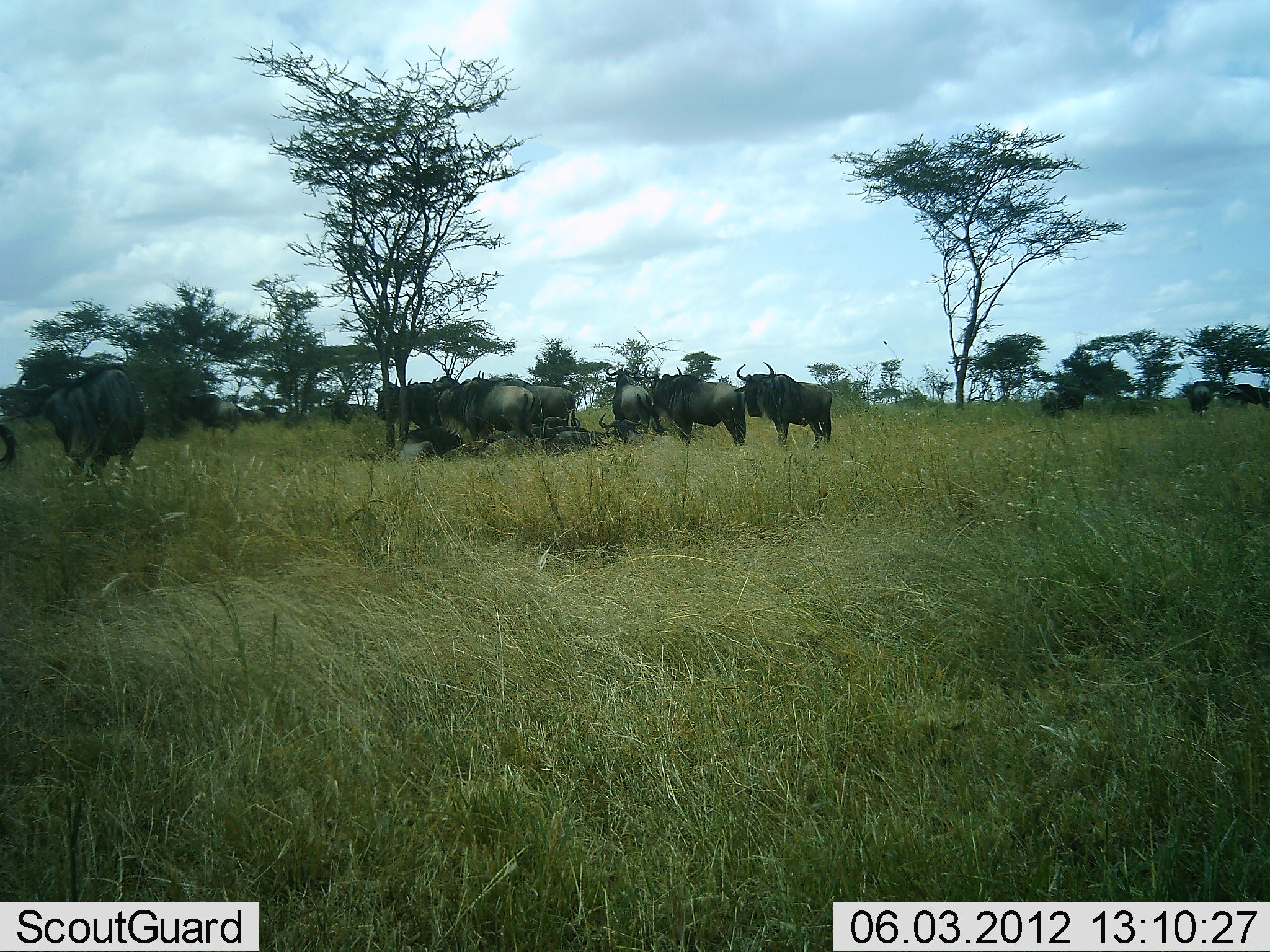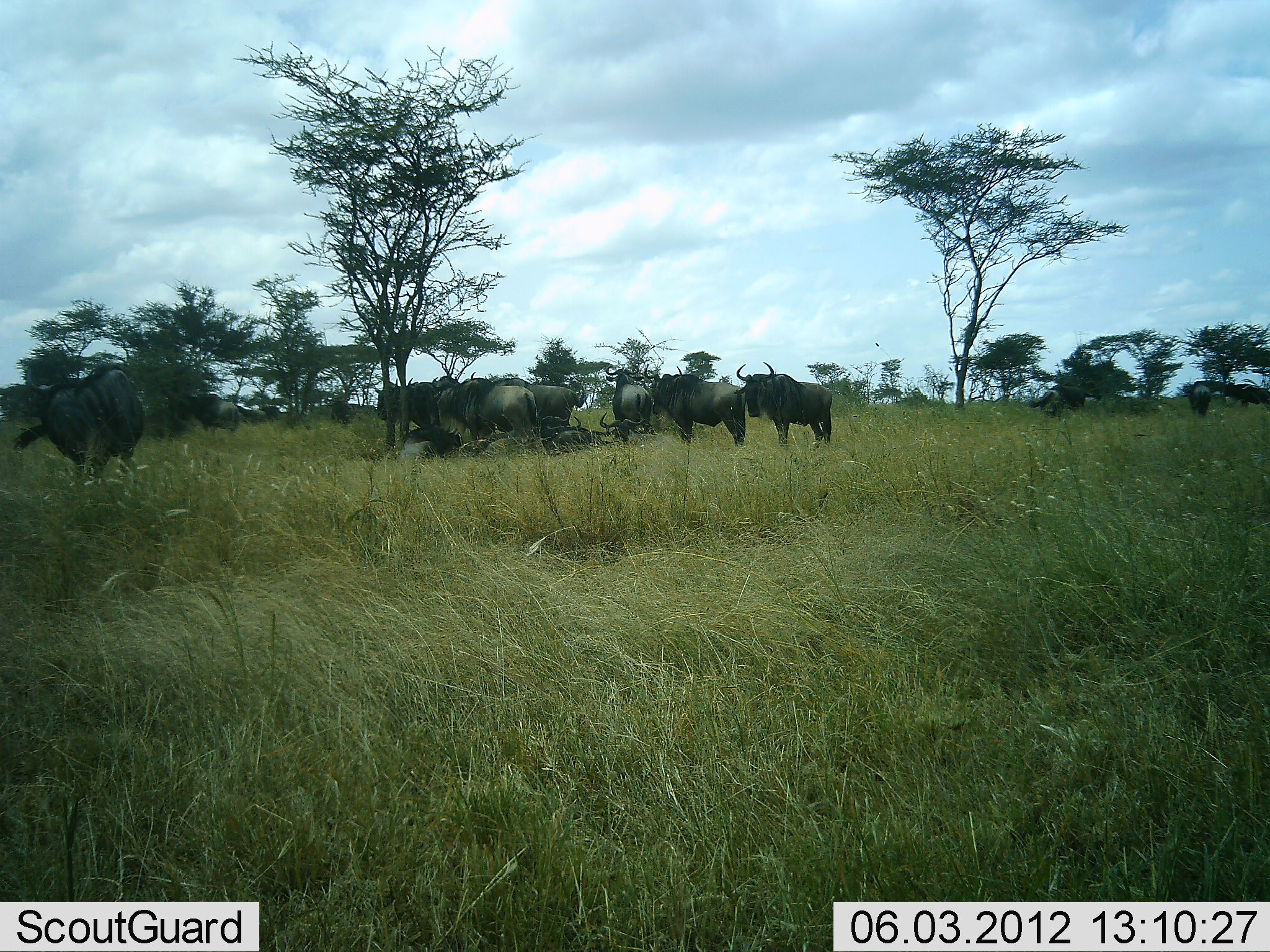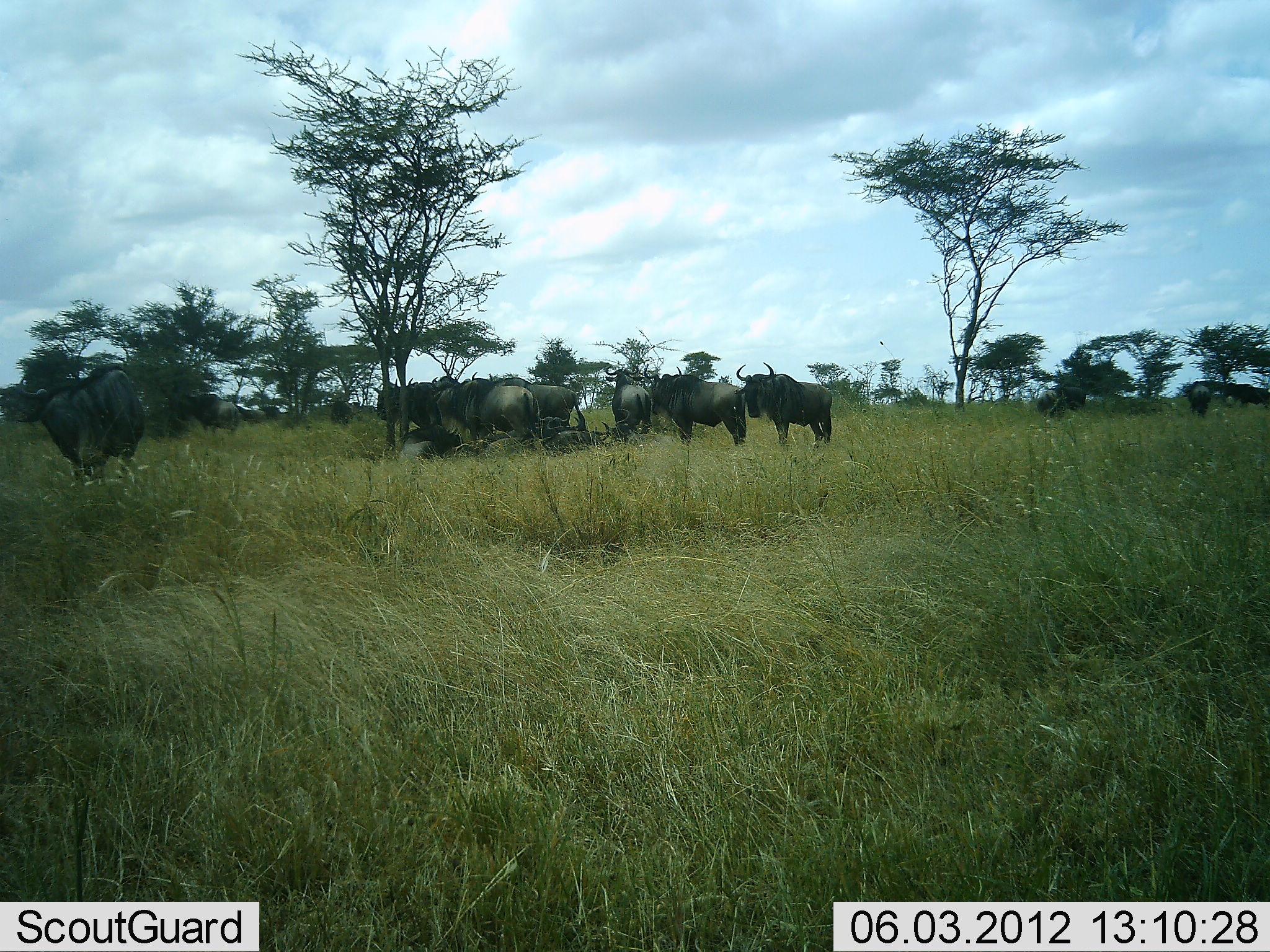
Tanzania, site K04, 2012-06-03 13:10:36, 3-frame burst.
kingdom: Animalia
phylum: Chordata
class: Mammalia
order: Artiodactyla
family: Bovidae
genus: Connochaetes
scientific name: Connochaetes taurinus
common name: blue wildebeest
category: wildebeest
Wildebeest (blue wildebeest) (Connochaetes taurinus), count 11-50. Behavior (volunteer vote fractions): standing 100%, resting 50%, moving 20%, interacting 0%. Young present (vote fraction): 0%. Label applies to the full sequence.